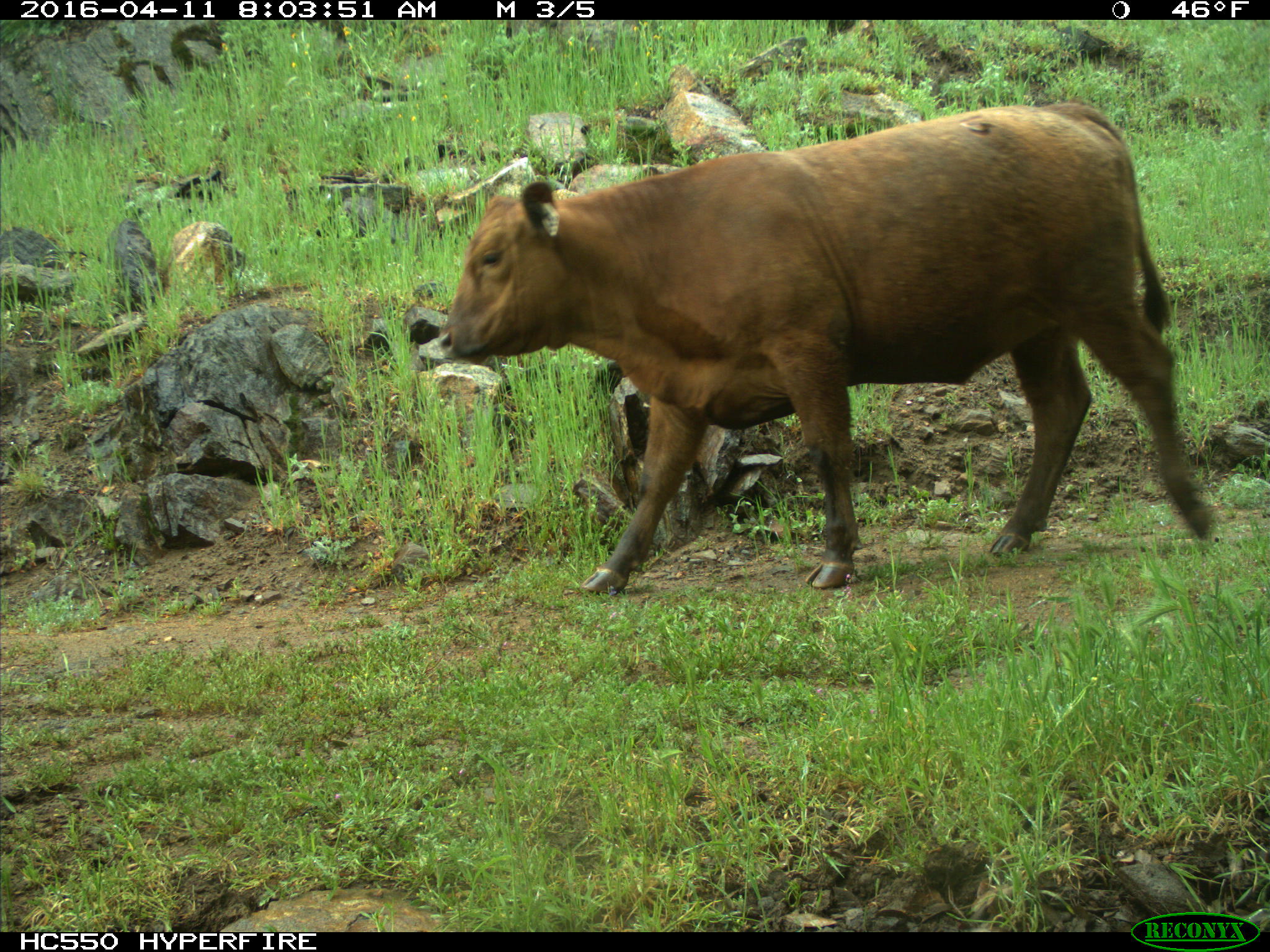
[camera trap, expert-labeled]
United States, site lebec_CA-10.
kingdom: Animalia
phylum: Chordata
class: Mammalia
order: Artiodactyla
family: Bovidae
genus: Bos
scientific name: Bos taurus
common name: domestic cow